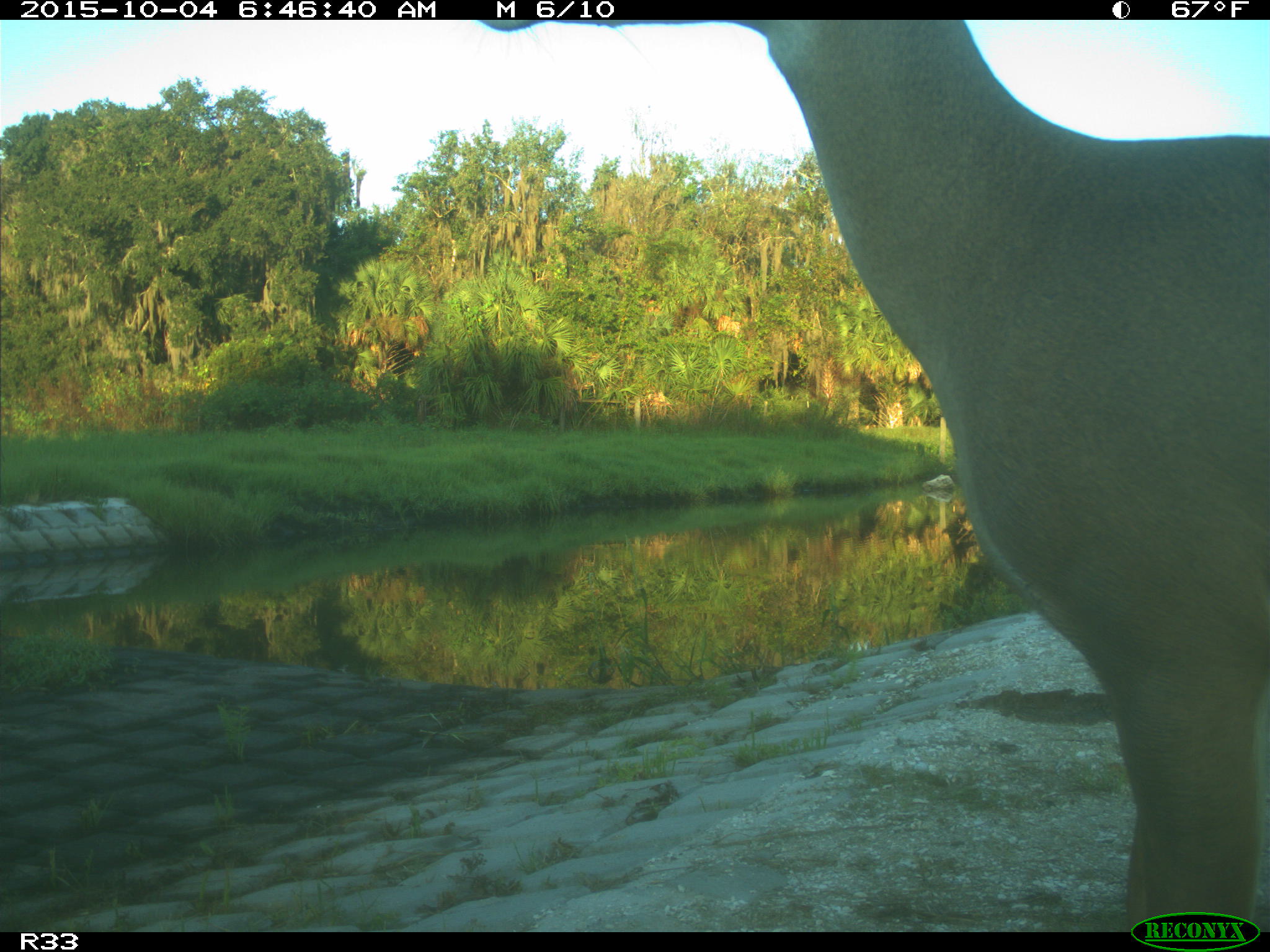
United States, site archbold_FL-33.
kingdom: Animalia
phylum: Chordata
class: Mammalia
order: Artiodactyla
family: Cervidae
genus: Odocoileus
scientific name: Odocoileus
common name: deer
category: unidentified deer